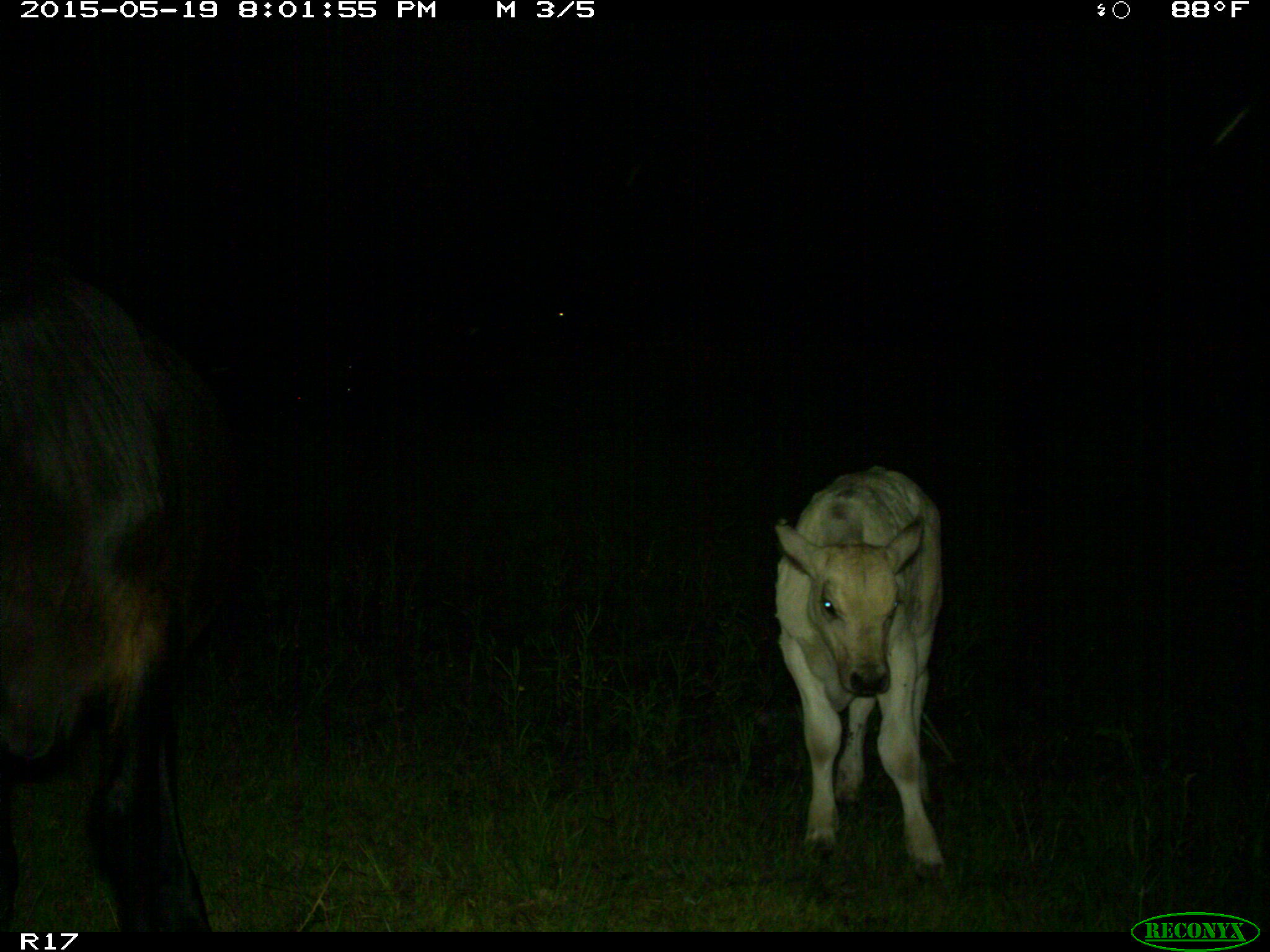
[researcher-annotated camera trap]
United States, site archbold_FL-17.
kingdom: Animalia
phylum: Chordata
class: Mammalia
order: Artiodactyla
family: Bovidae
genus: Bos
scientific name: Bos taurus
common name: domestic cow